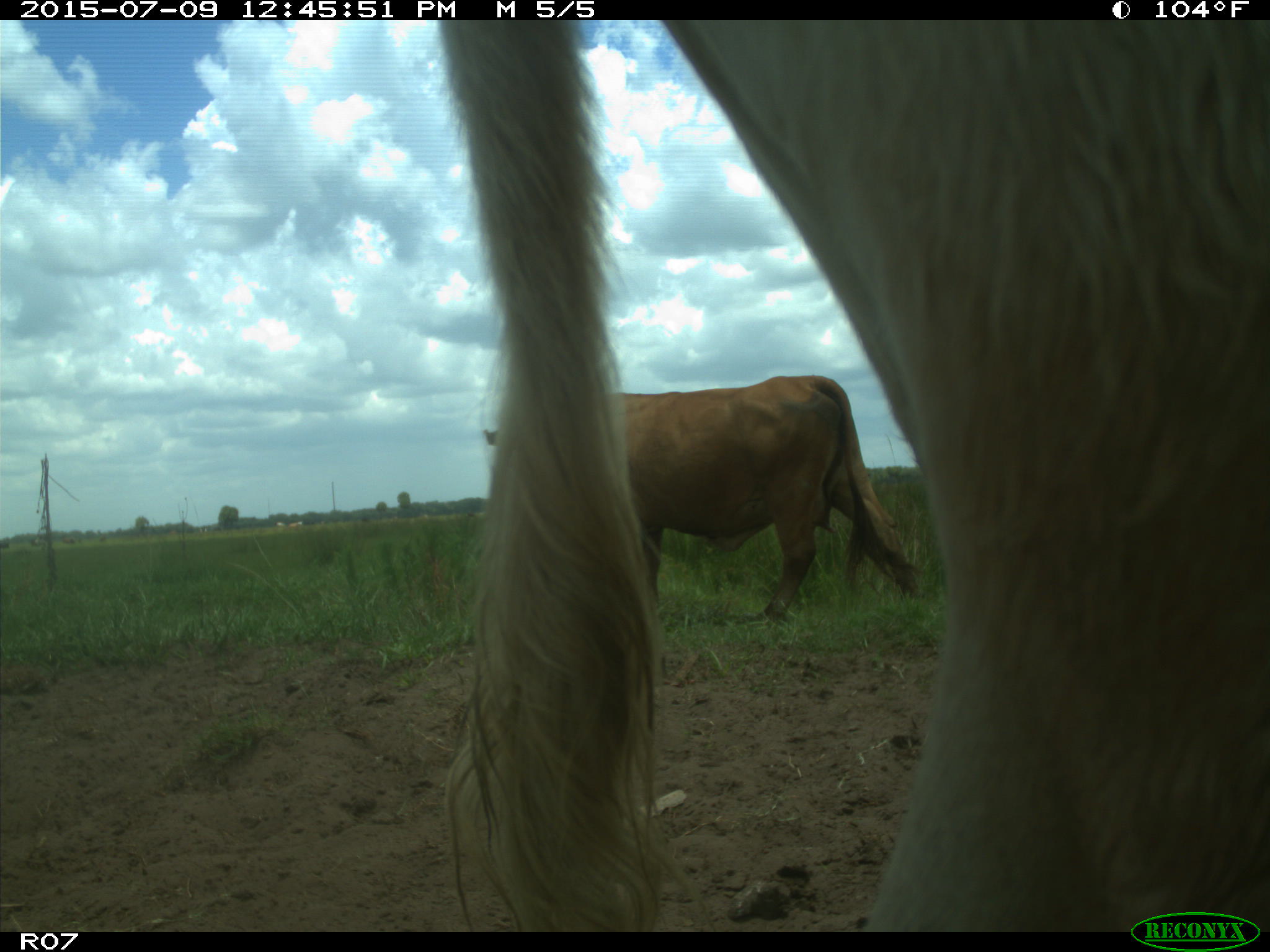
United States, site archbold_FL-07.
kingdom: Animalia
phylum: Chordata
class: Mammalia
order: Artiodactyla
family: Bovidae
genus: Bos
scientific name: Bos taurus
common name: domestic cow